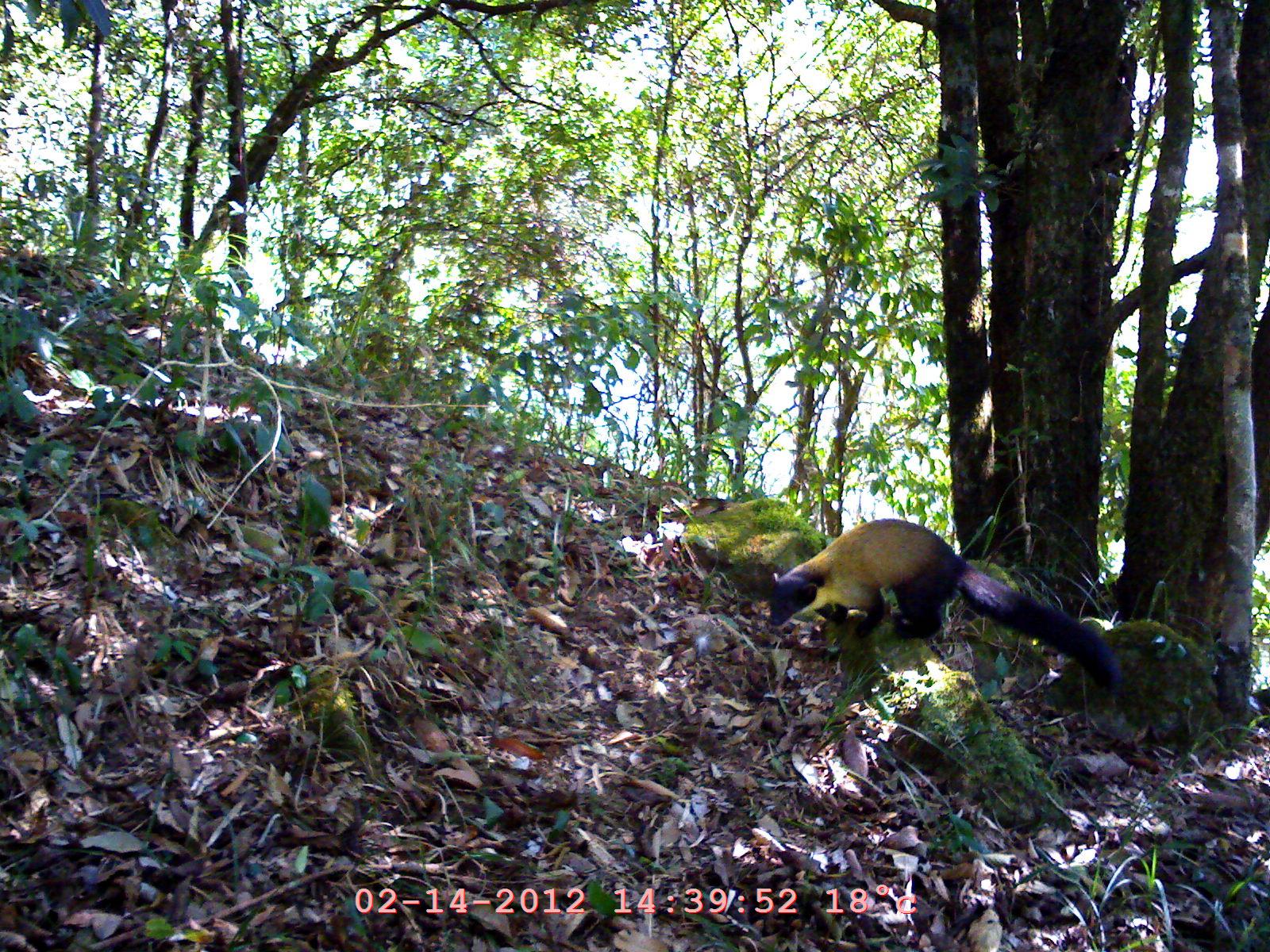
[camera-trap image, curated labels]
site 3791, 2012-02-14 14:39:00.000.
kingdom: Animalia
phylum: Chordata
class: Mammalia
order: Carnivora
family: Mustelidae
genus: Martes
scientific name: Martes flavigula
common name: yellow-throated marten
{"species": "Martes flavigula (yellow-throated marten)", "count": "1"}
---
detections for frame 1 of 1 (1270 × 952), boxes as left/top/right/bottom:
martes flavigula: 761/512/1119/698